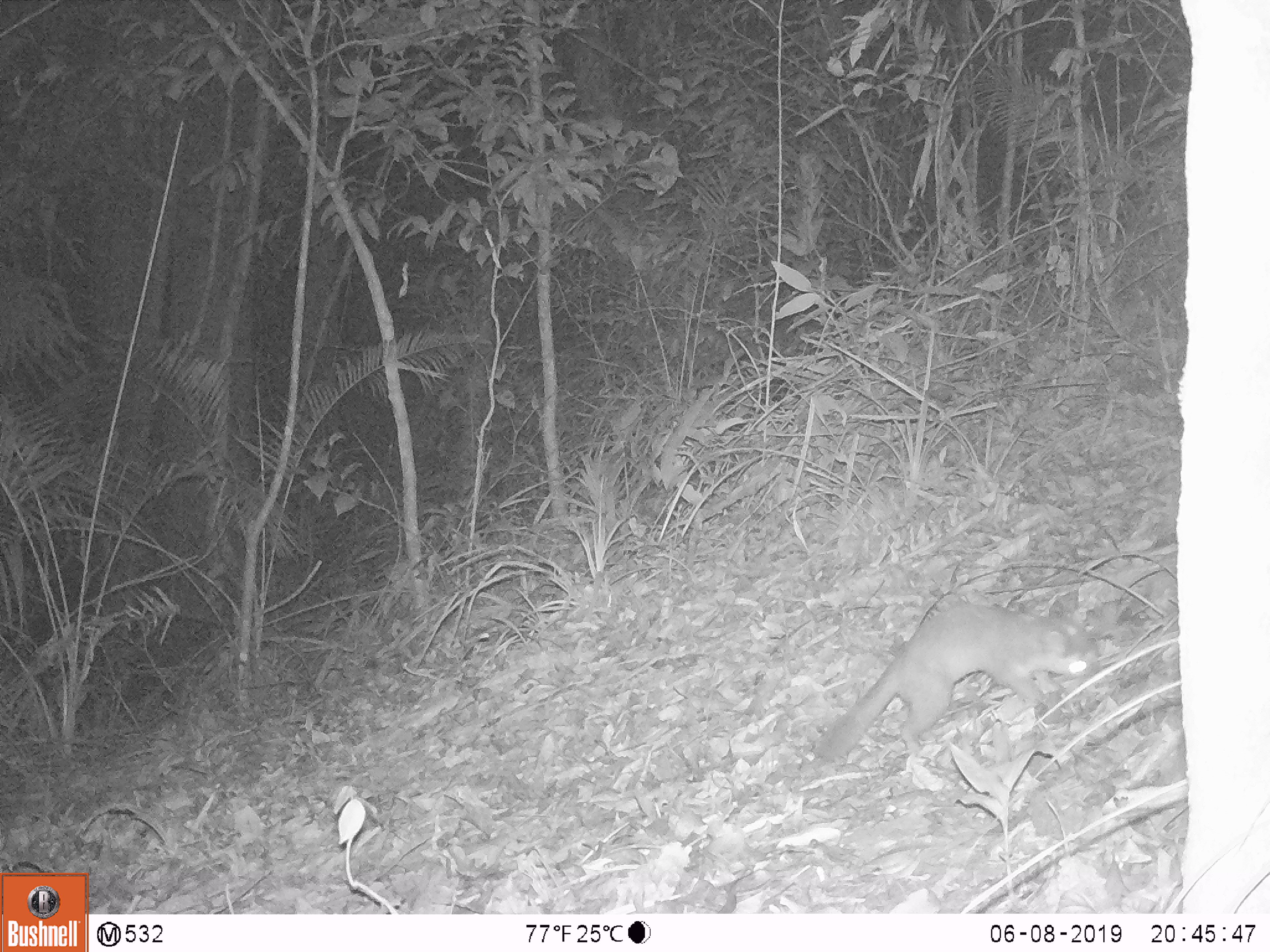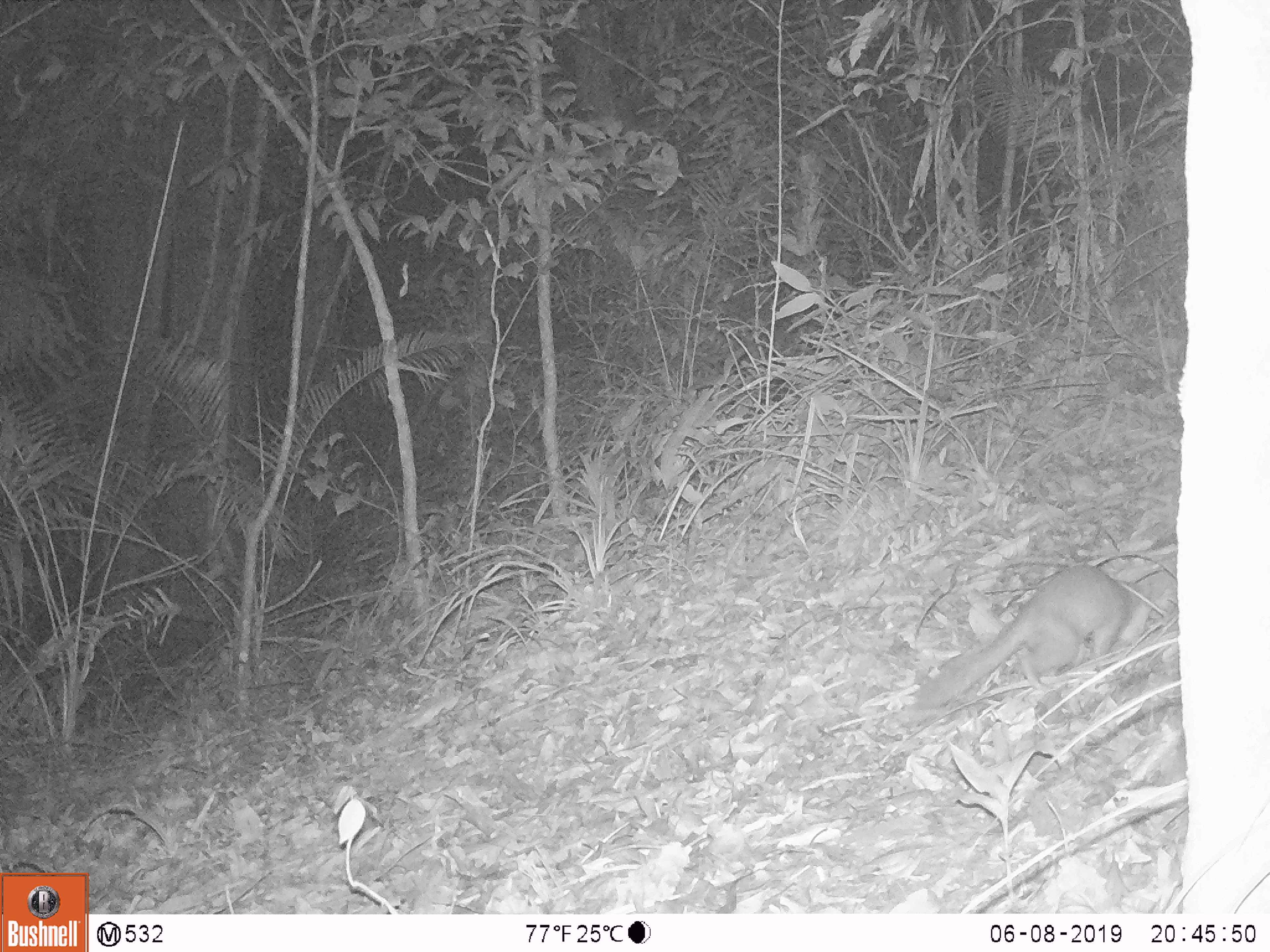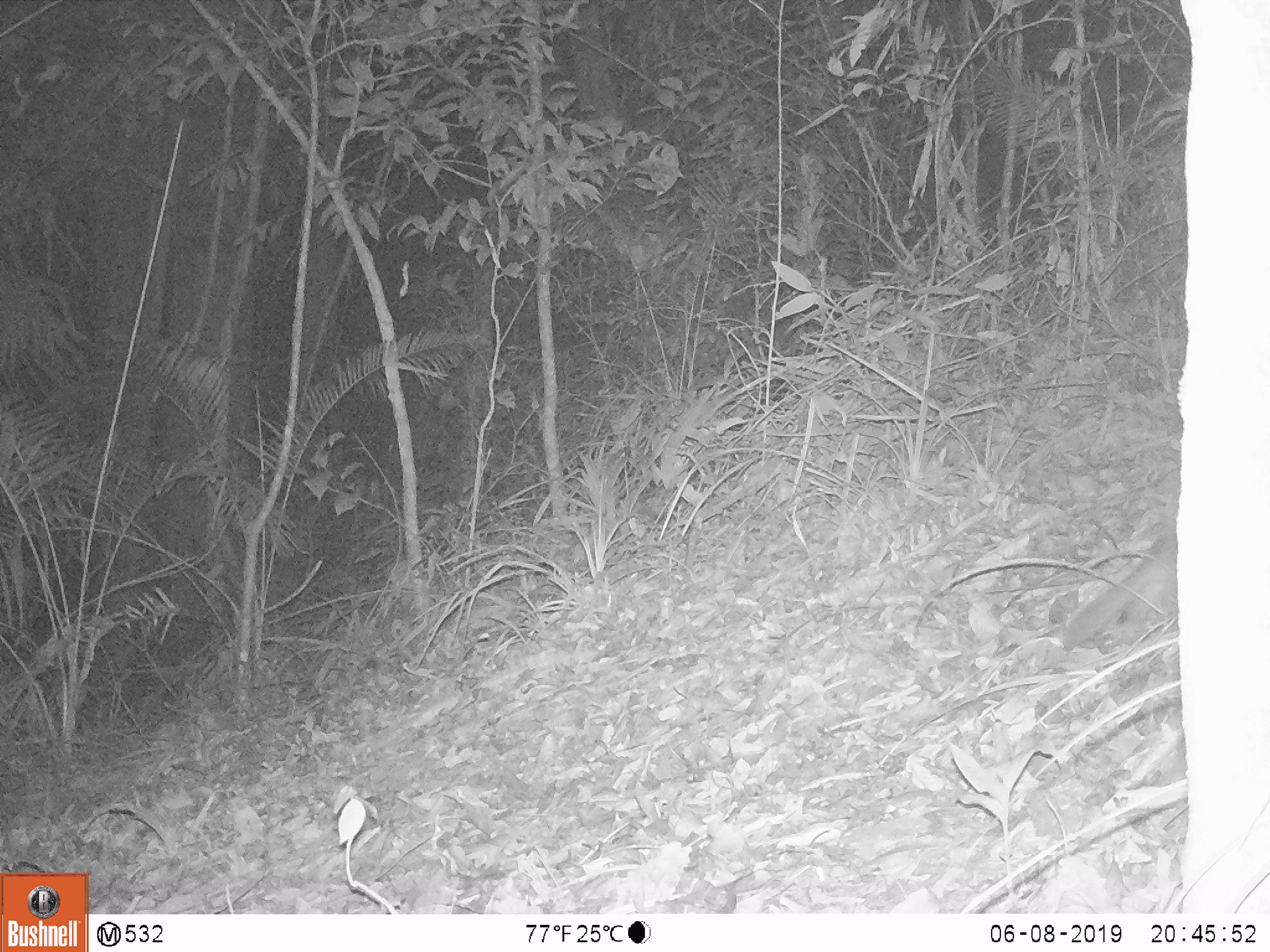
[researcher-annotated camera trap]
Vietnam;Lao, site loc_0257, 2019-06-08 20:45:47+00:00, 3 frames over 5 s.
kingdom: Animalia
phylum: Chordata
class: Mammalia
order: Carnivora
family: Mustelidae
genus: Melogale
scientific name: Melogale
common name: ferret badger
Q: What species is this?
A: Ferret badger (Melogale).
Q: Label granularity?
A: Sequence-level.